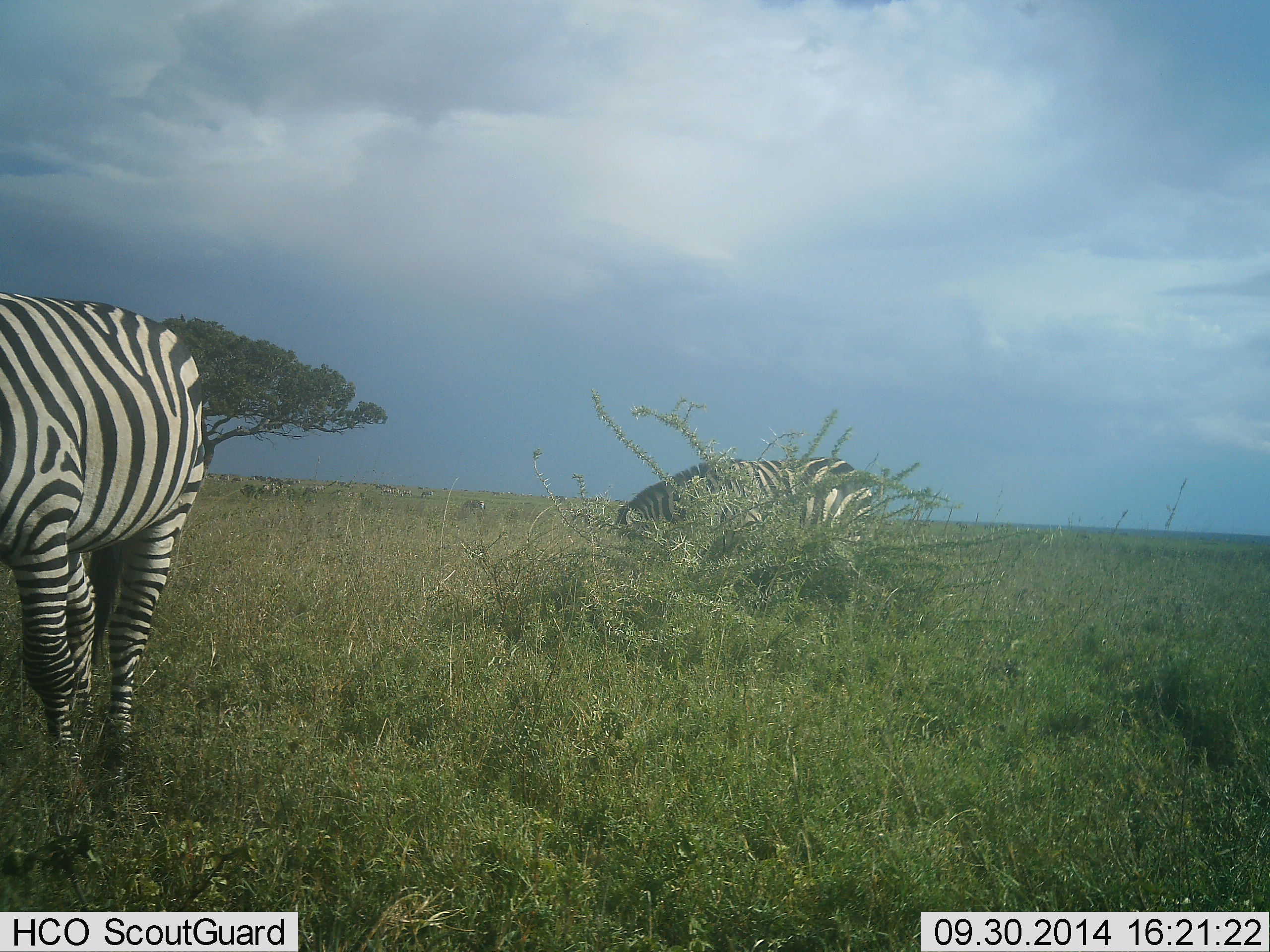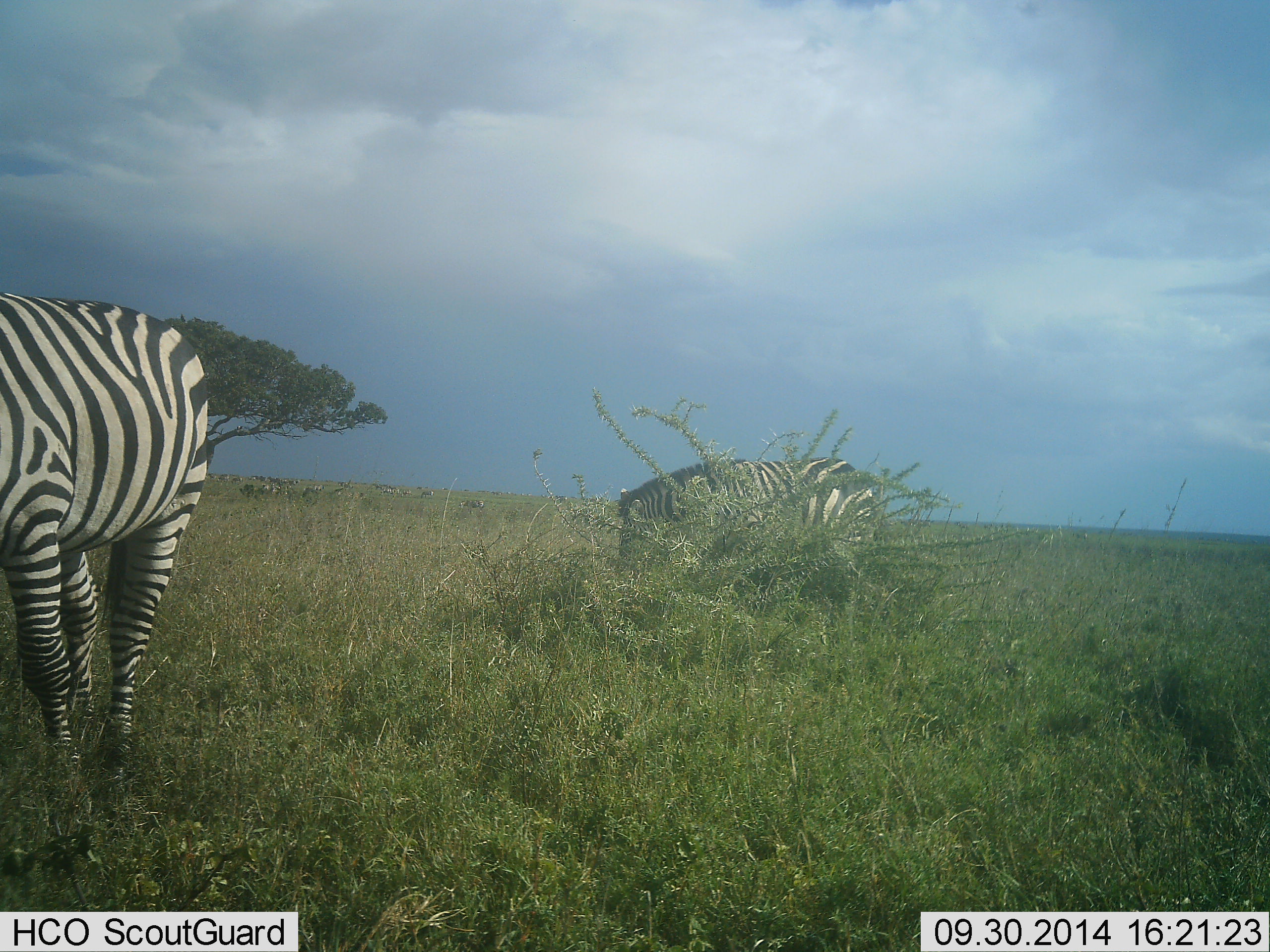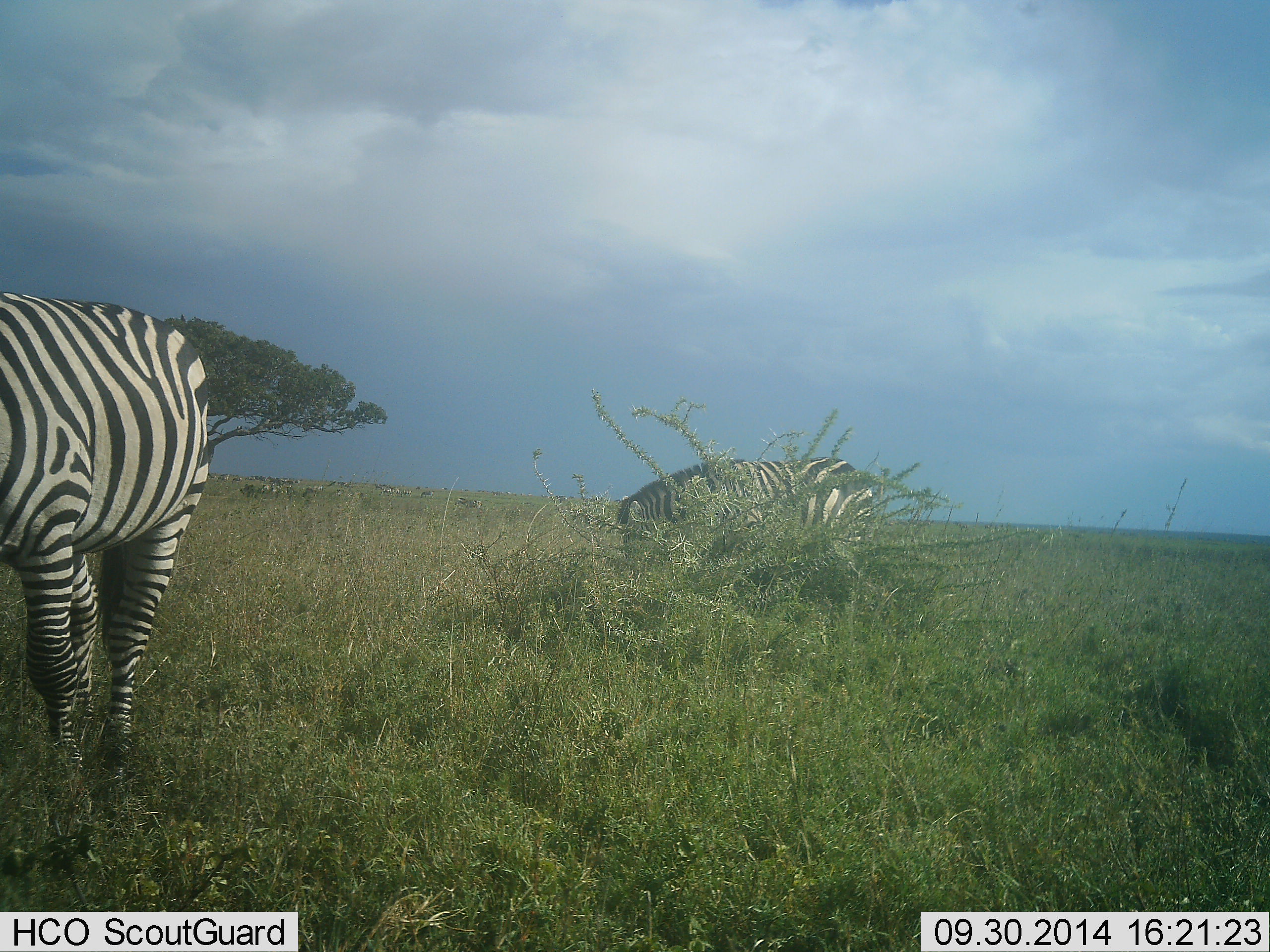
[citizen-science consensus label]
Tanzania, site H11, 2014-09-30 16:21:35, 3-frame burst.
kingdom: Animalia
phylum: Chordata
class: Mammalia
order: Perissodactyla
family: Equidae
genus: Equus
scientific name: Equus quagga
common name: plains zebra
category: zebra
Zebra (plains zebra) (Equus quagga), count 2. Behavior (volunteer vote fractions): standing 18%, resting 0%, moving 9%, interacting 0%. Young present (vote fraction): 0%. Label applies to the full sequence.